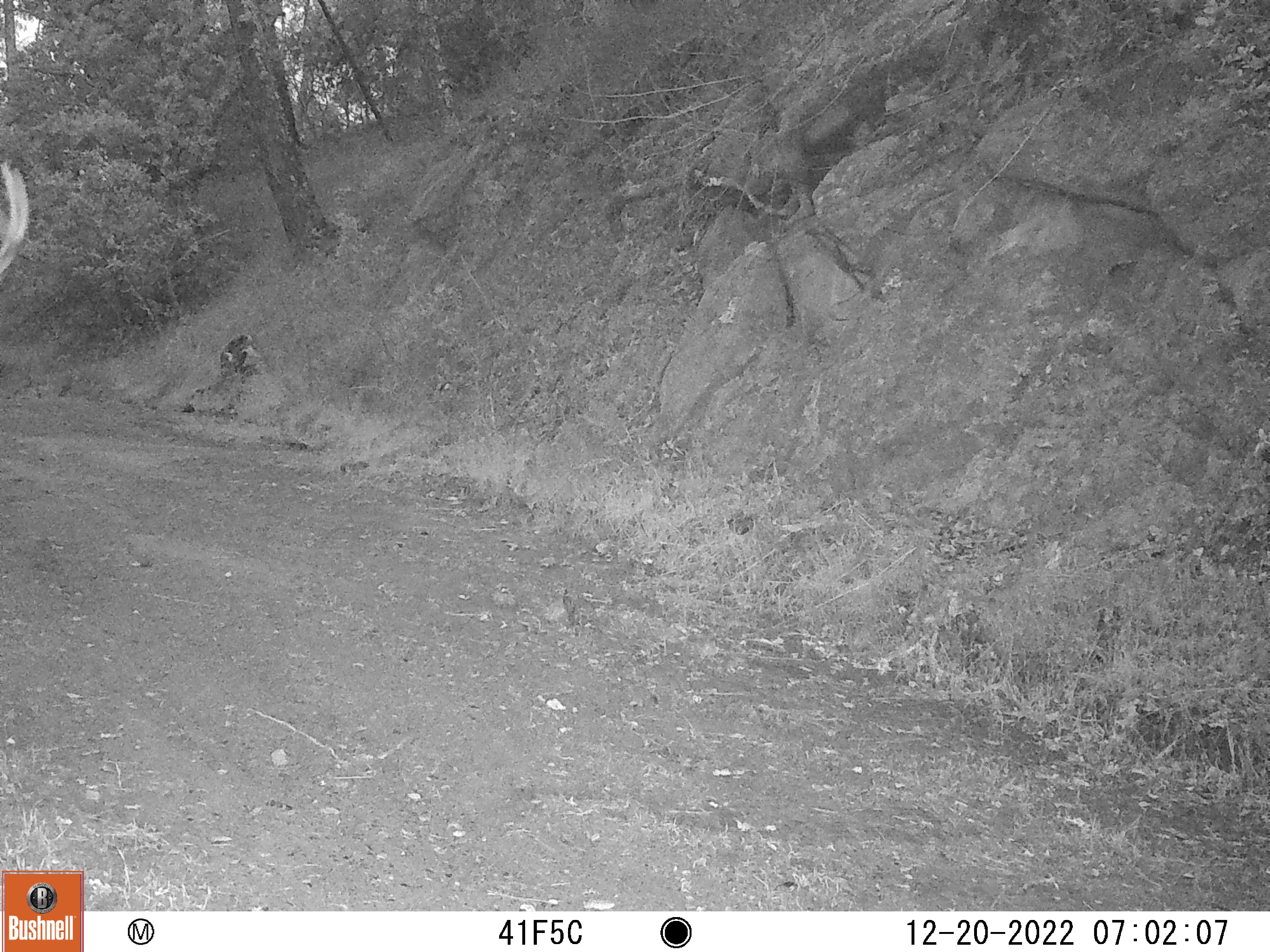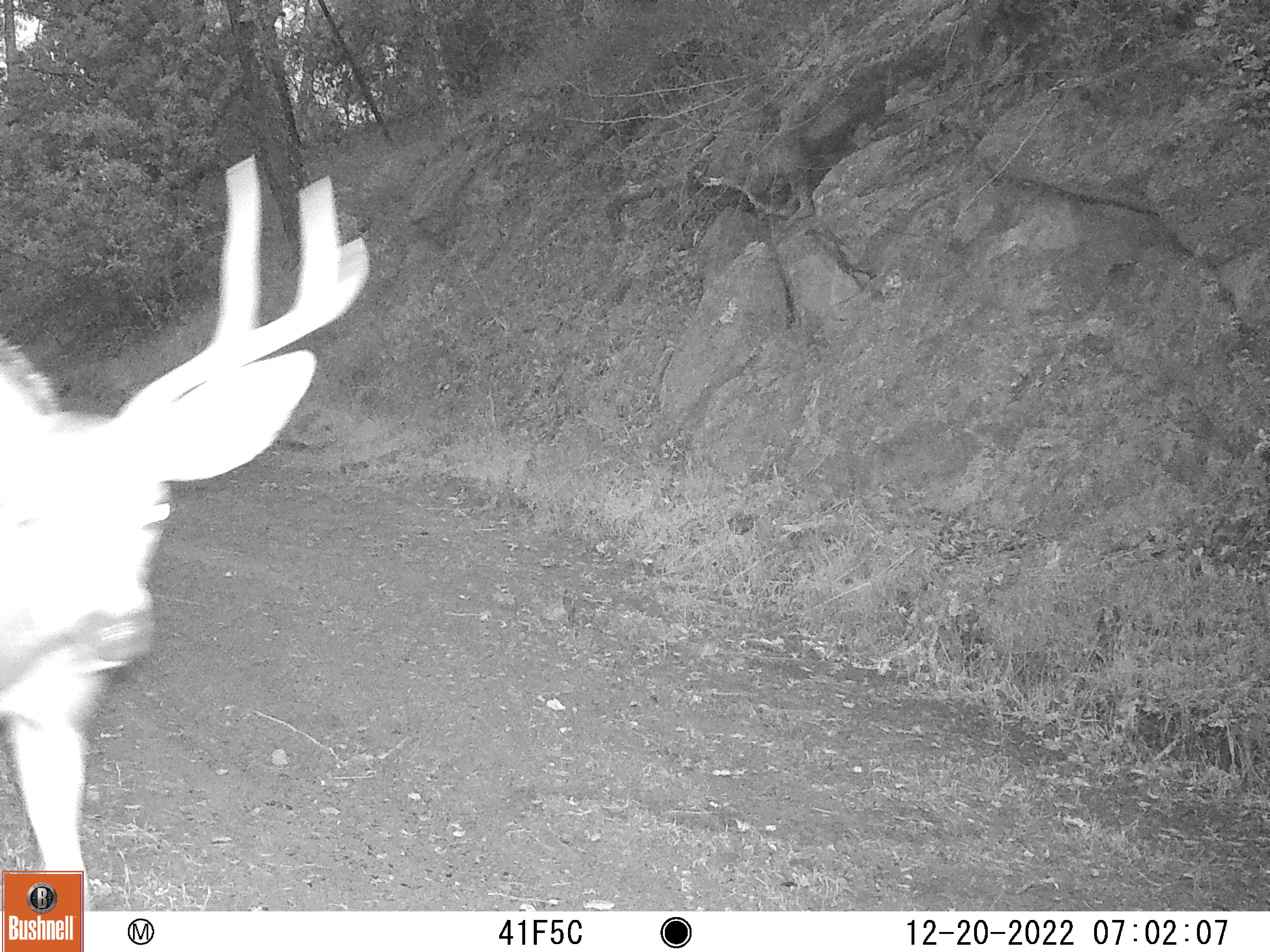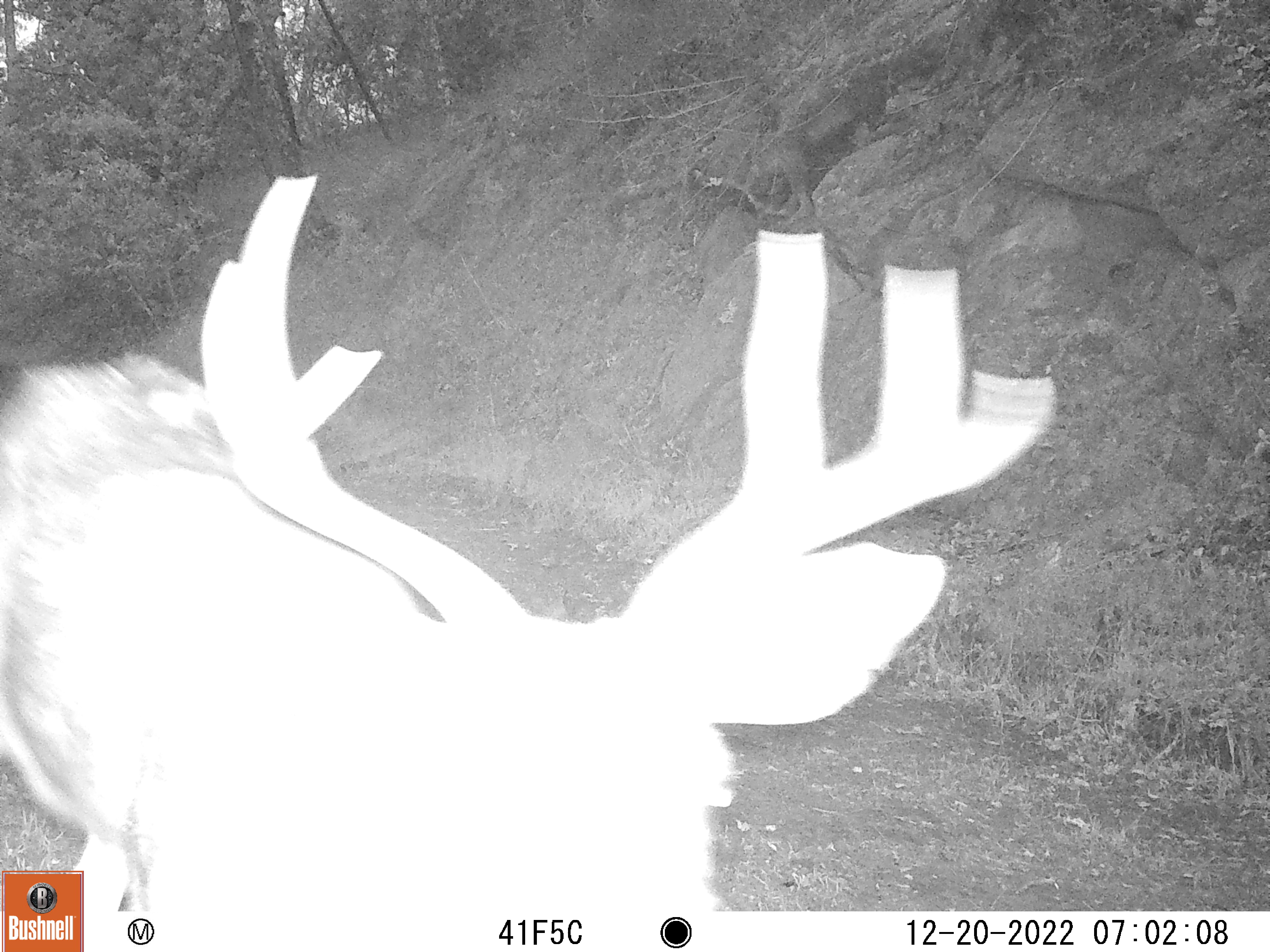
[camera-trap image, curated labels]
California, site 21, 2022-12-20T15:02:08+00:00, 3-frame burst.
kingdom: Animalia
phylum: Chordata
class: Mammalia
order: Artiodactyla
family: Cervidae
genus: Odocoileus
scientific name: Odocoileus hemionus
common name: mule deer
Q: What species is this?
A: Mule deer (Odocoileus hemionus).